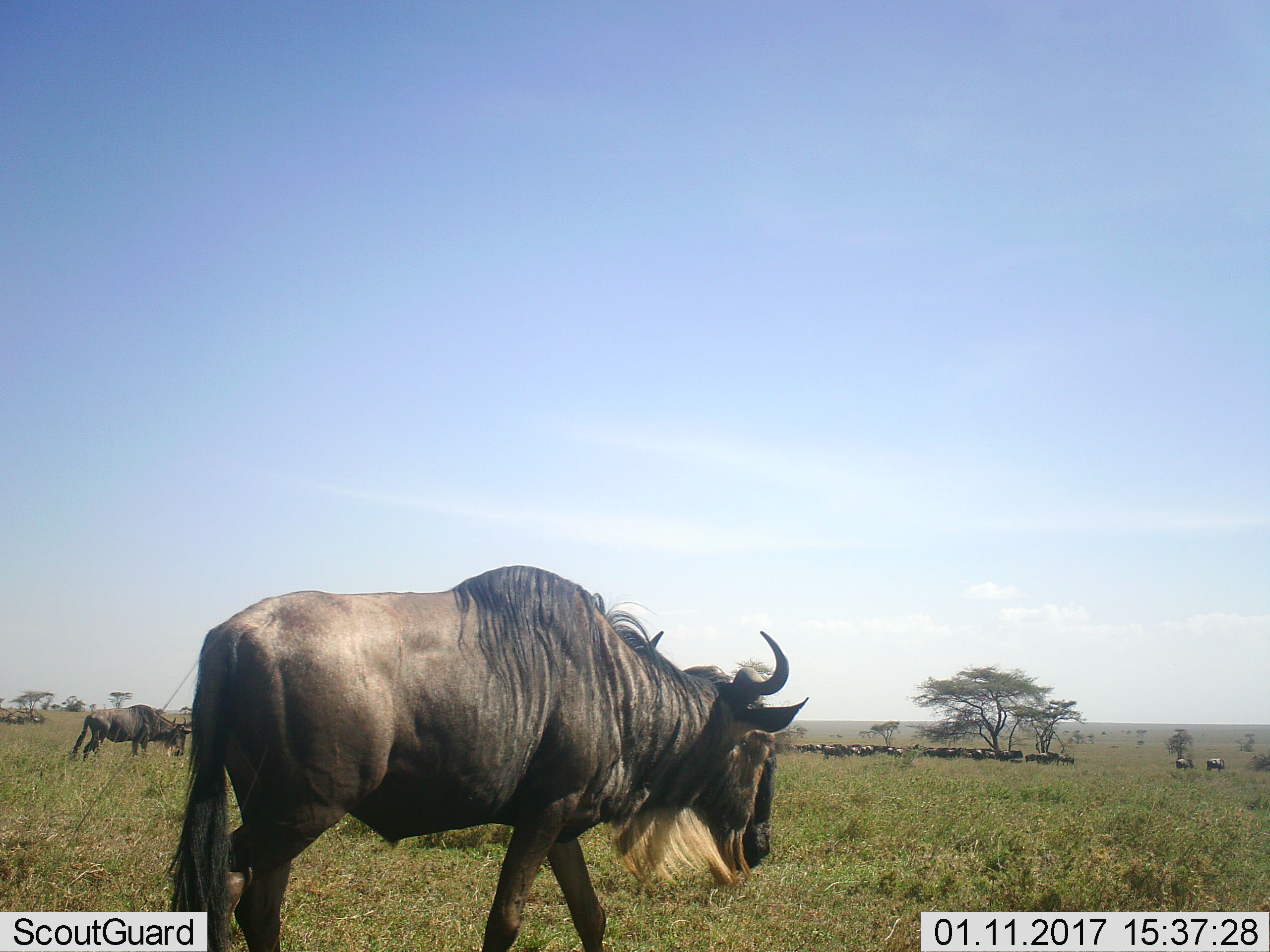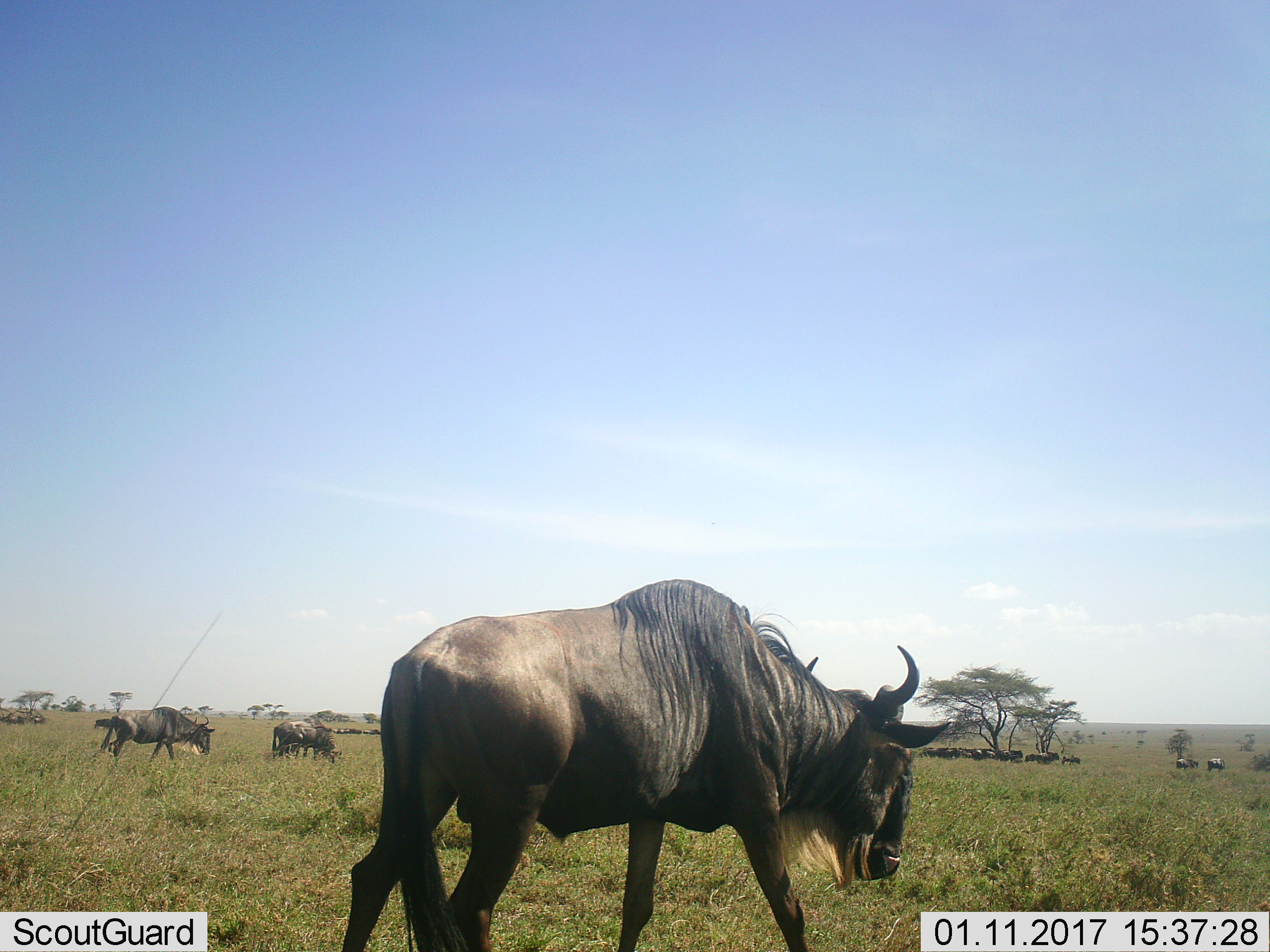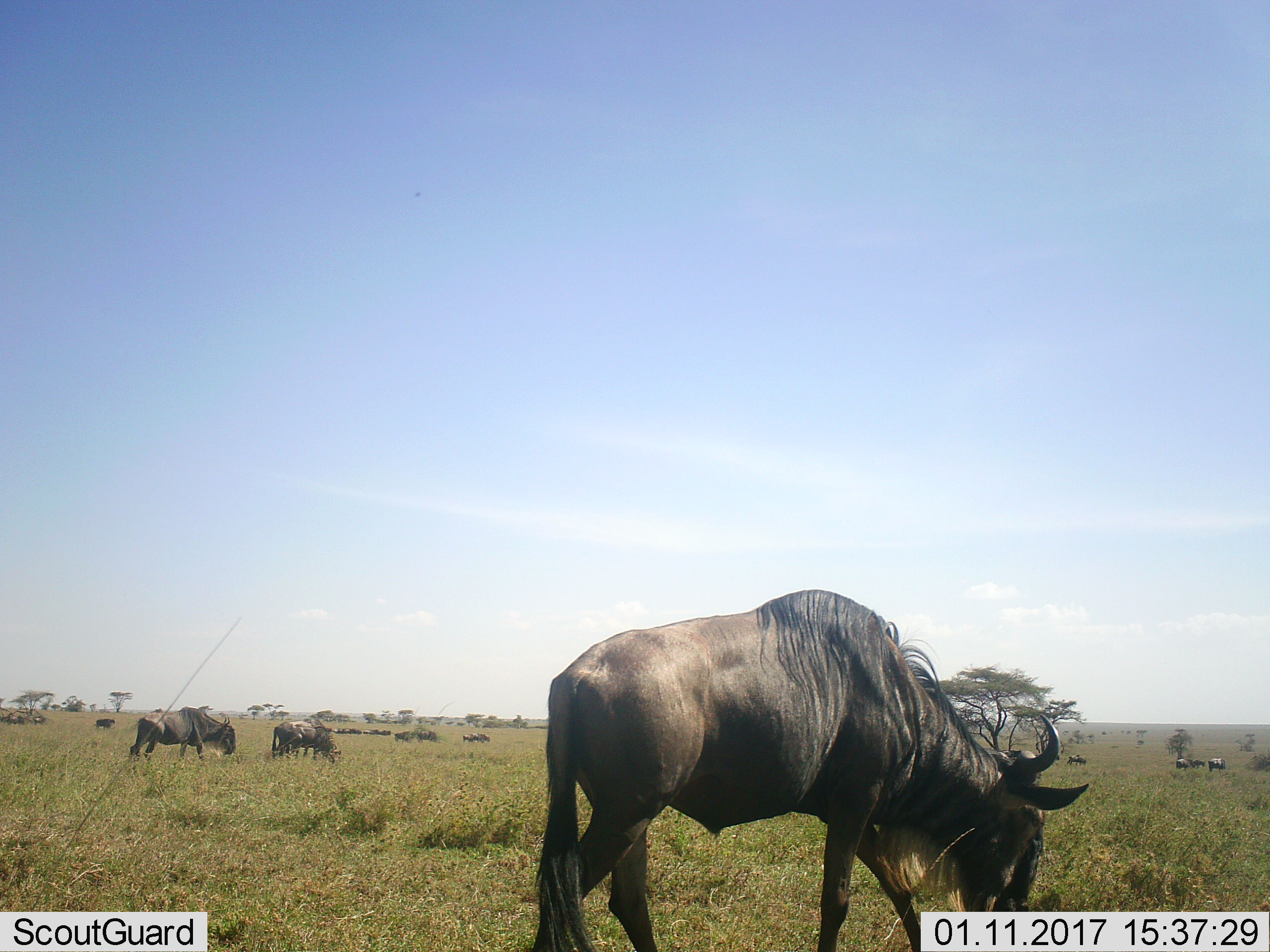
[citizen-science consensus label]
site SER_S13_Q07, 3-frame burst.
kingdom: Animalia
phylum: Chordata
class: Mammalia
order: Artiodactyla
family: Bovidae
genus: Connochaetes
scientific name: Connochaetes taurinus taurinus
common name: blue wildebeest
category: wildebeestblue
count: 11-50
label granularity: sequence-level